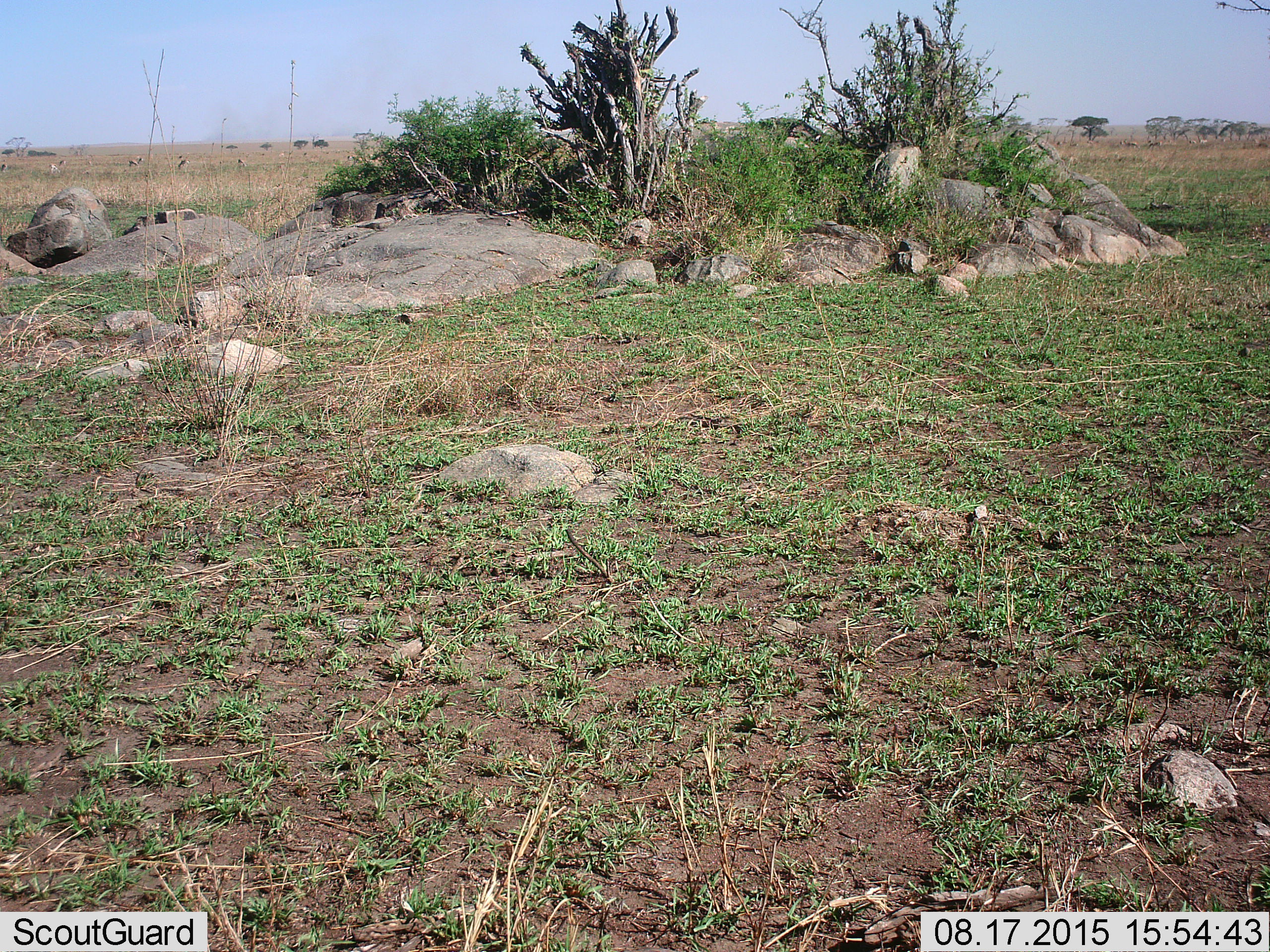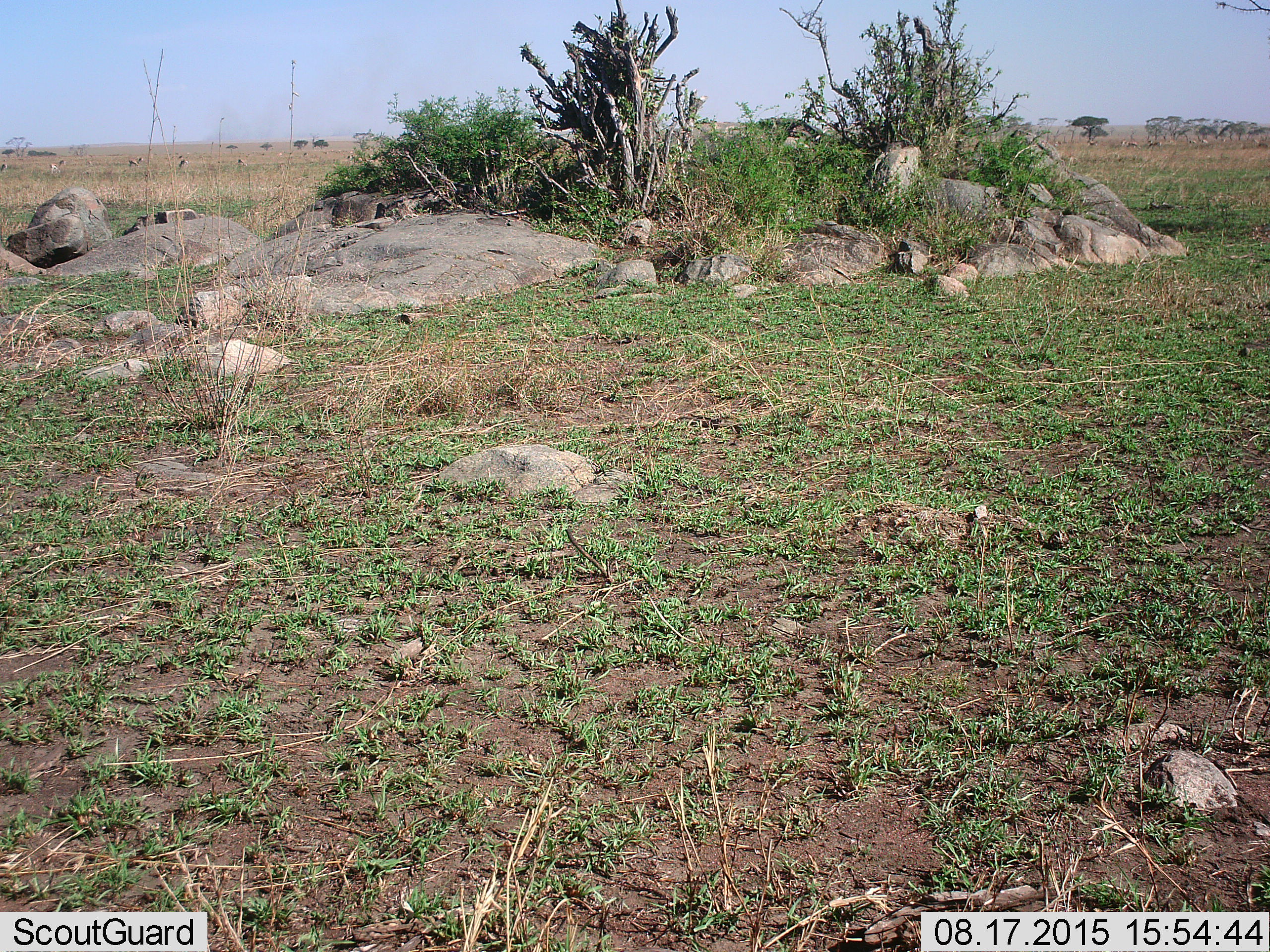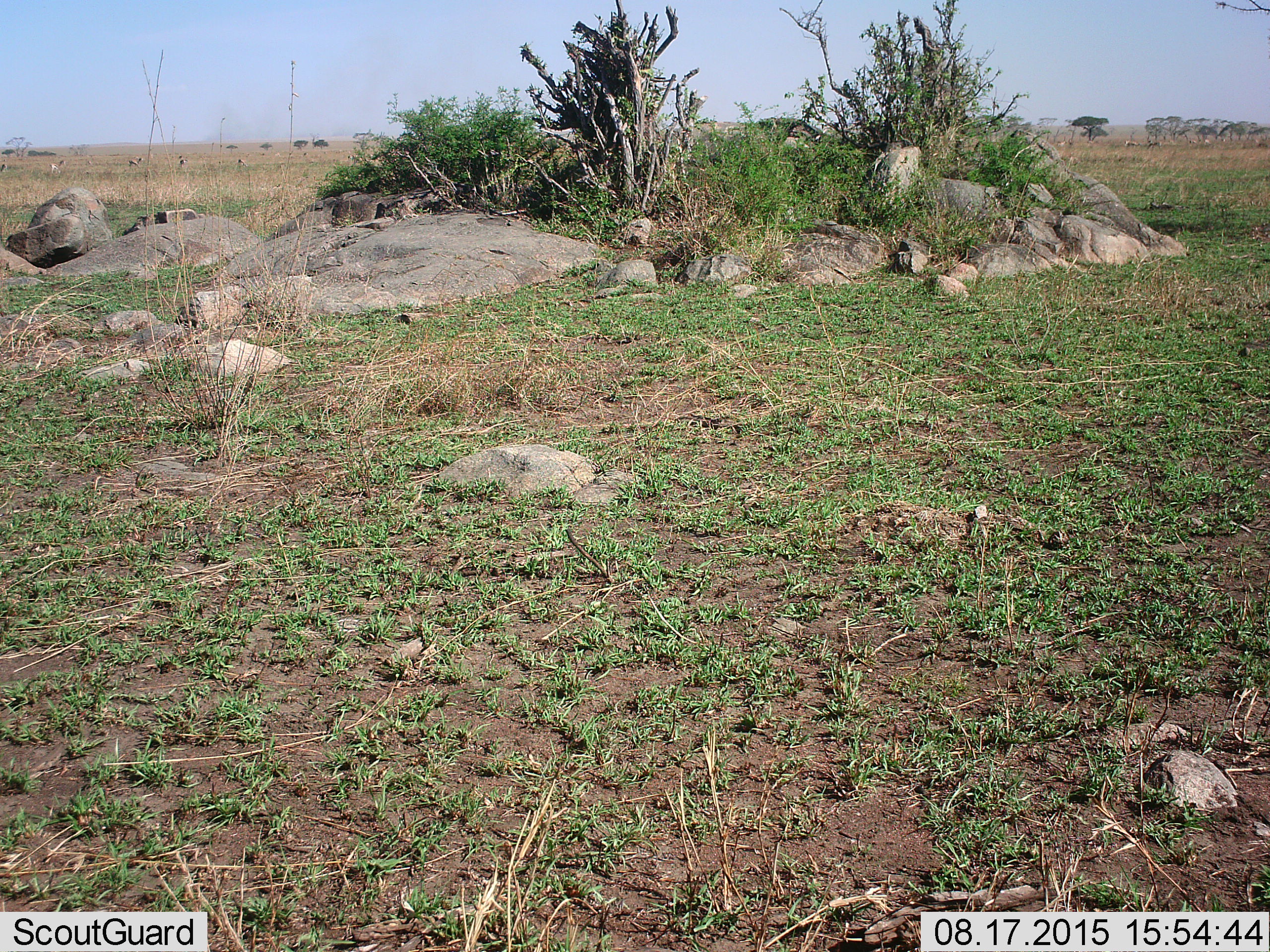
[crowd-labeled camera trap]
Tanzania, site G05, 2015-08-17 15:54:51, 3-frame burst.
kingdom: Animalia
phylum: Chordata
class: Mammalia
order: Artiodactyla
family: Bovidae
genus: Eudorcas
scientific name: Eudorcas thomsonii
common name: thomson's gazelle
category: gazellethomsons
Gazellethomsons (thomson's gazelle) (Eudorcas thomsonii), count 11-50. Behavior (volunteer vote fractions): standing 62%, resting 0%, moving 75%, interacting 0%. Young present (vote fraction): 0%. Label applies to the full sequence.